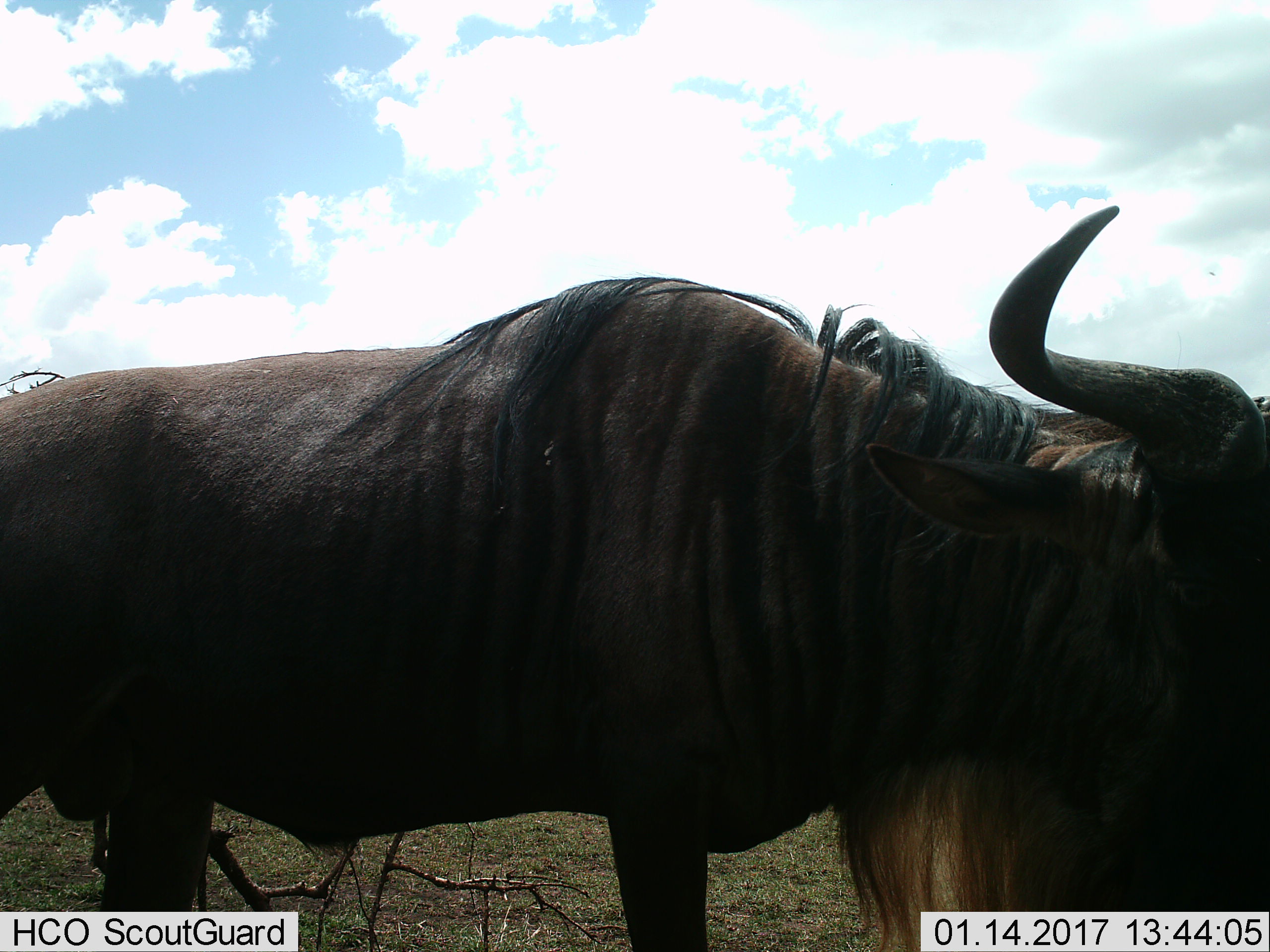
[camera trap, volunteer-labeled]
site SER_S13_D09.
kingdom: Animalia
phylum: Chordata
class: Mammalia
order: Artiodactyla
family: Bovidae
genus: Connochaetes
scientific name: Connochaetes taurinus taurinus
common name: blue wildebeest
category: wildebeestblue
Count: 1.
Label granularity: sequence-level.